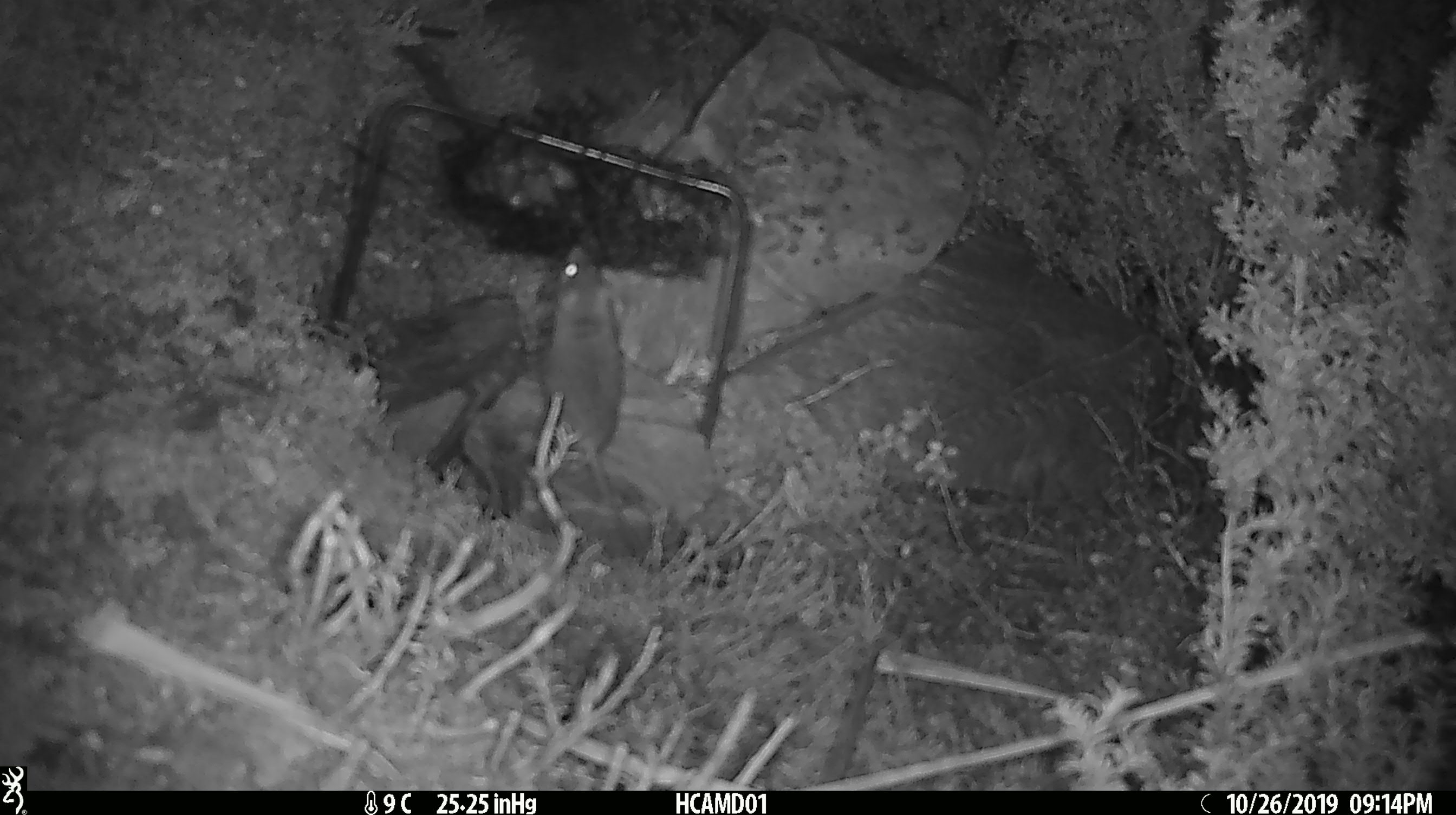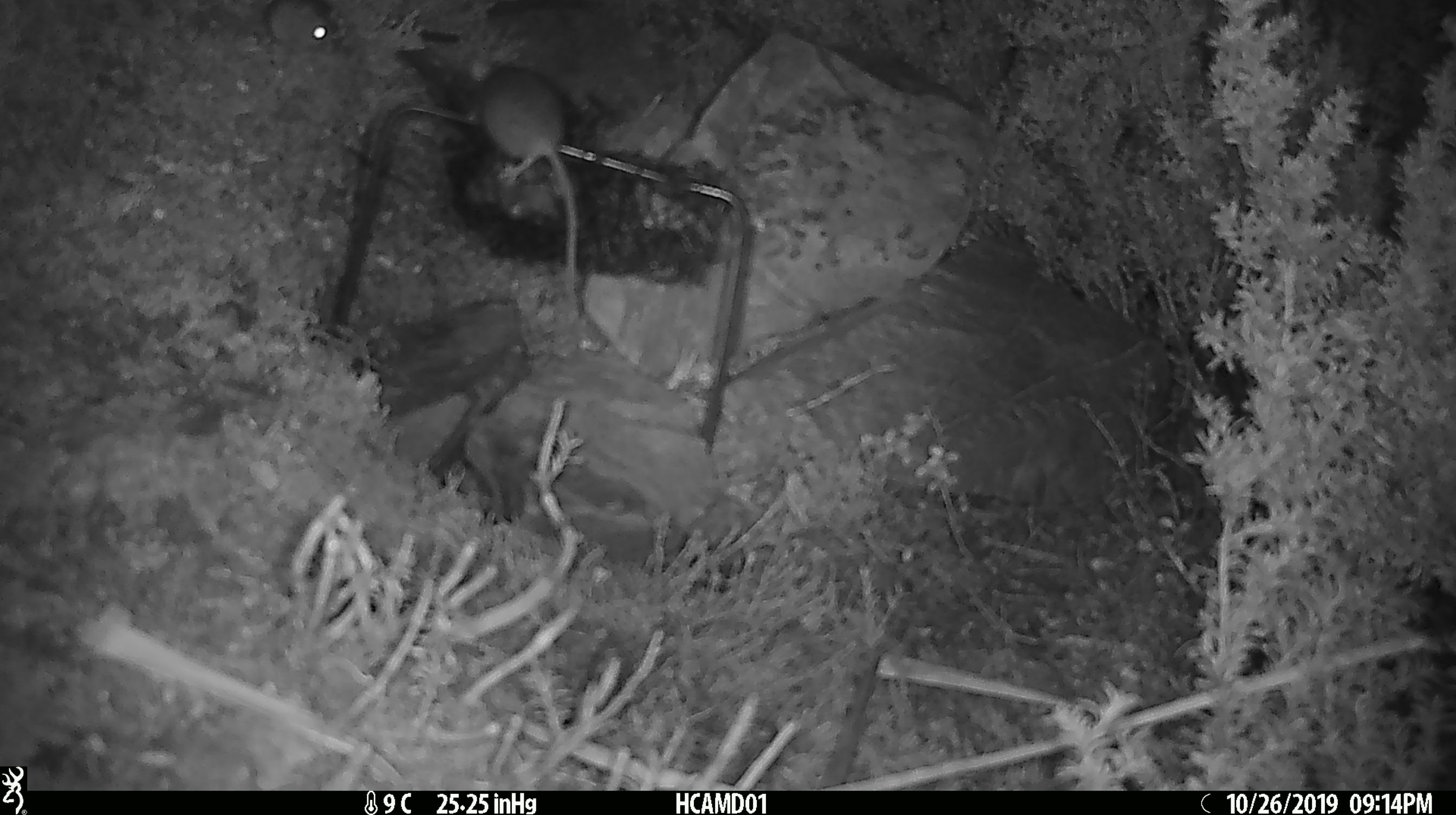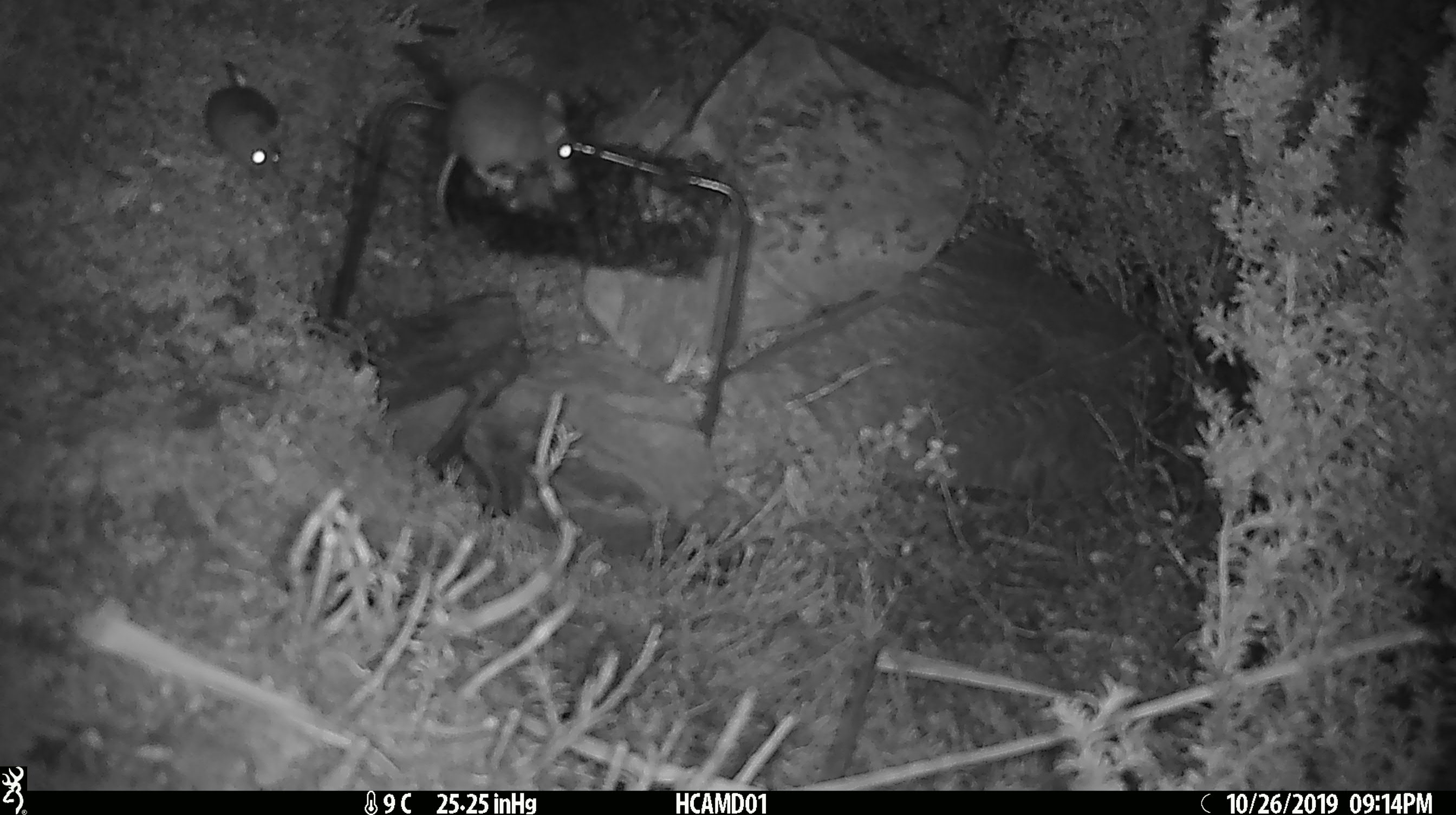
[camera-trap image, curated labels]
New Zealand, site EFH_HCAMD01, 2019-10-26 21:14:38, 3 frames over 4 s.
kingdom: Animalia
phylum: Chordata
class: Mammalia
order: Rodentia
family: Muridae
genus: Mus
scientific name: Mus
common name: mouse